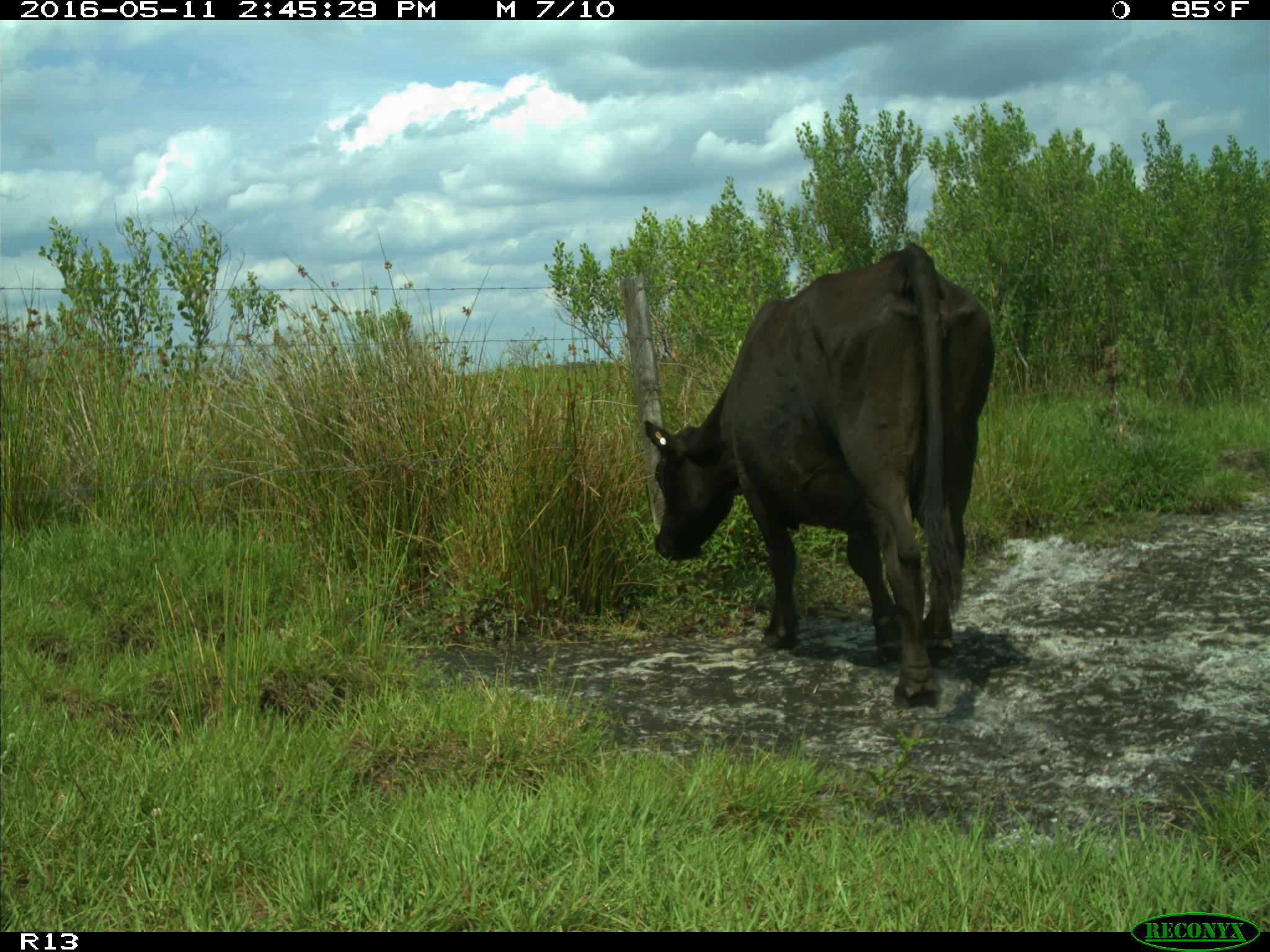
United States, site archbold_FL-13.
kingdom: Animalia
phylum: Chordata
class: Mammalia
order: Artiodactyla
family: Bovidae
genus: Bos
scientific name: Bos taurus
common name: domestic cow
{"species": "Bos taurus (domestic cow)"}